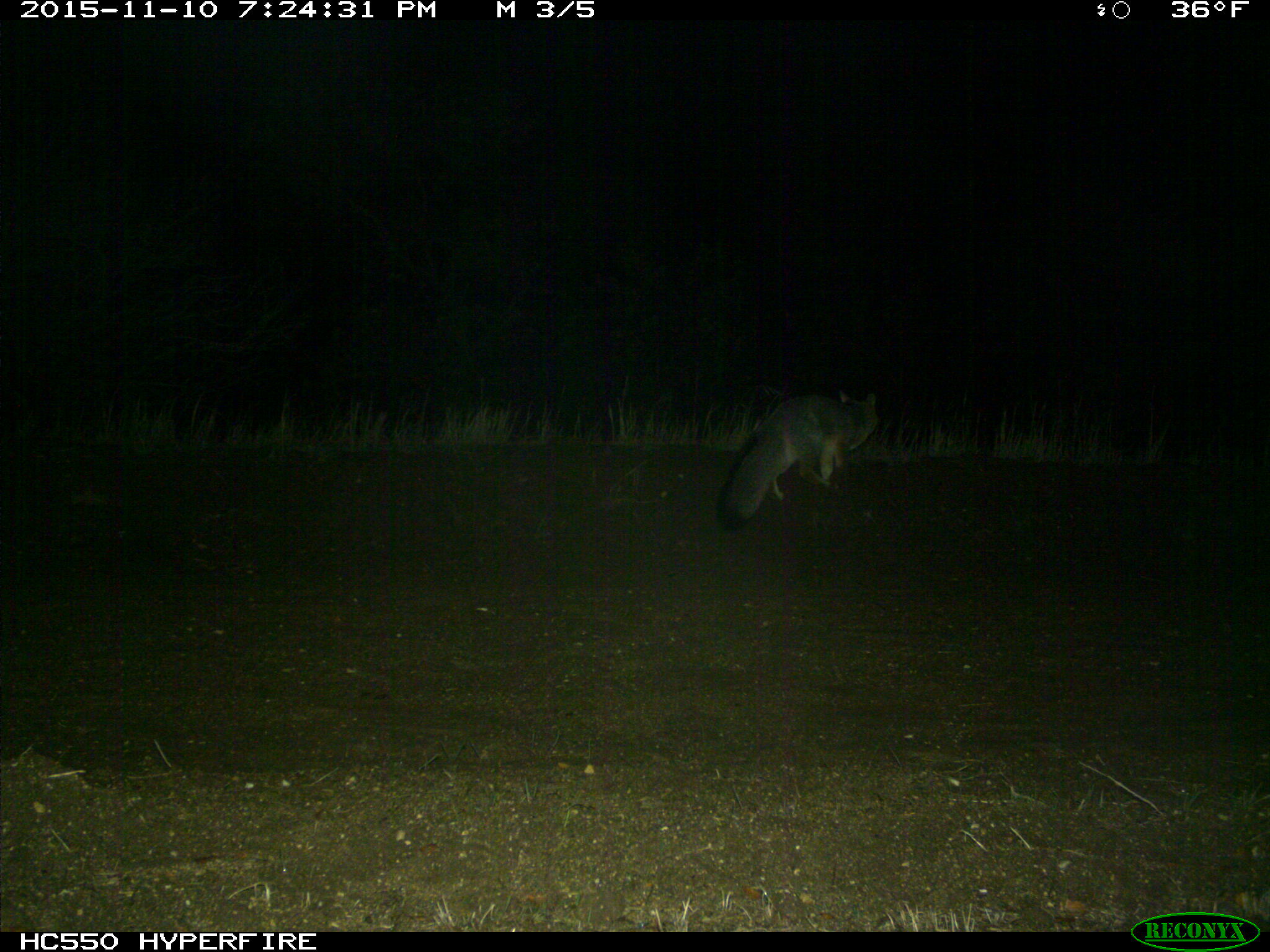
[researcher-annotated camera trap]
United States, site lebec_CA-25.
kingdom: Animalia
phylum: Chordata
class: Mammalia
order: Carnivora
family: Canidae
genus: Urocyon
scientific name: Urocyon cinereoargenteus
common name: gray fox